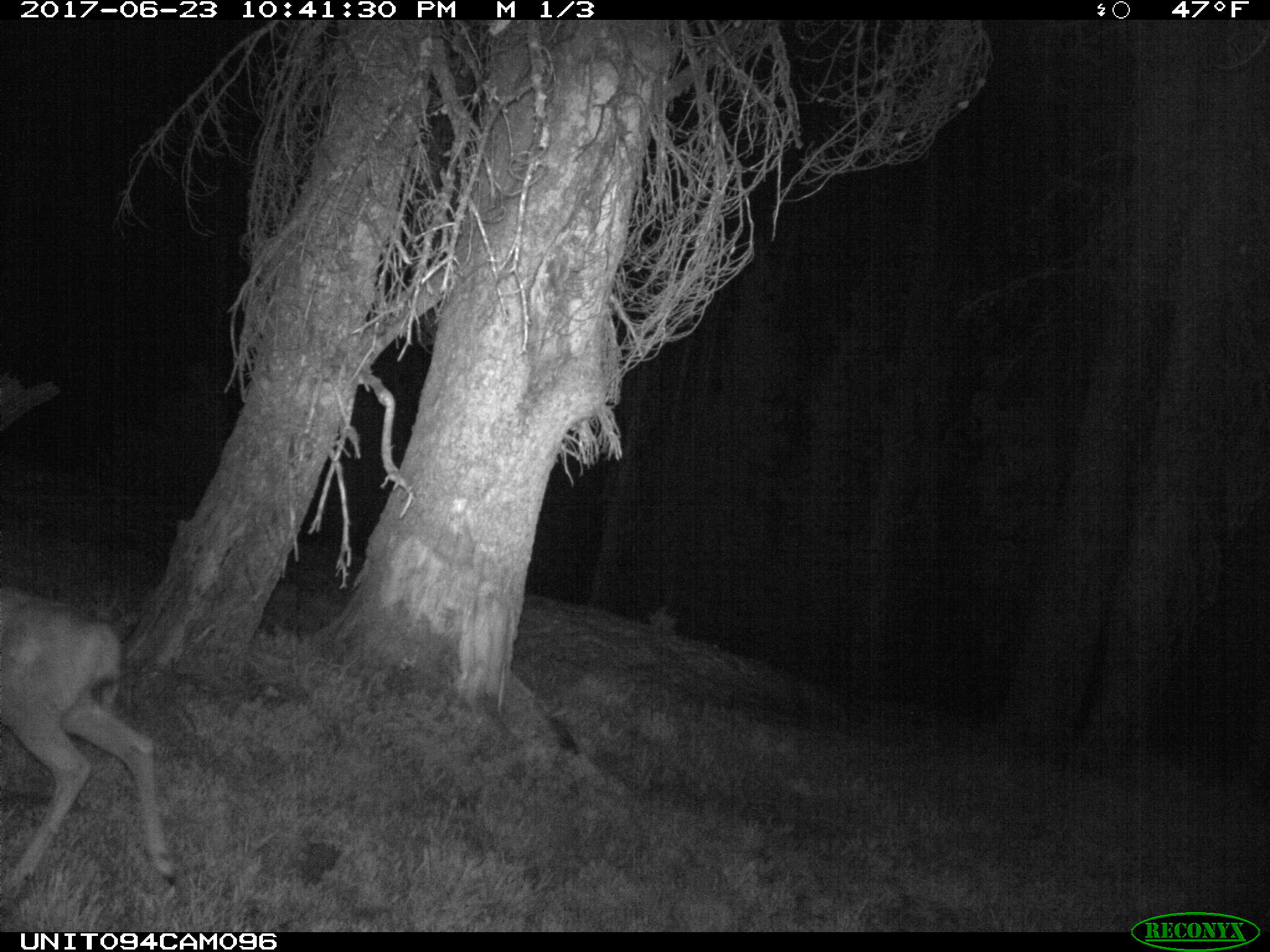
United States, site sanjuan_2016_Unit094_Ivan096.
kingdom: Animalia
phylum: Chordata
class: Mammalia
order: Artiodactyla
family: Cervidae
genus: Odocoileus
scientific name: Odocoileus hemionus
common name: mule deer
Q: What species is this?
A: Odocoileus hemionus (mule deer).